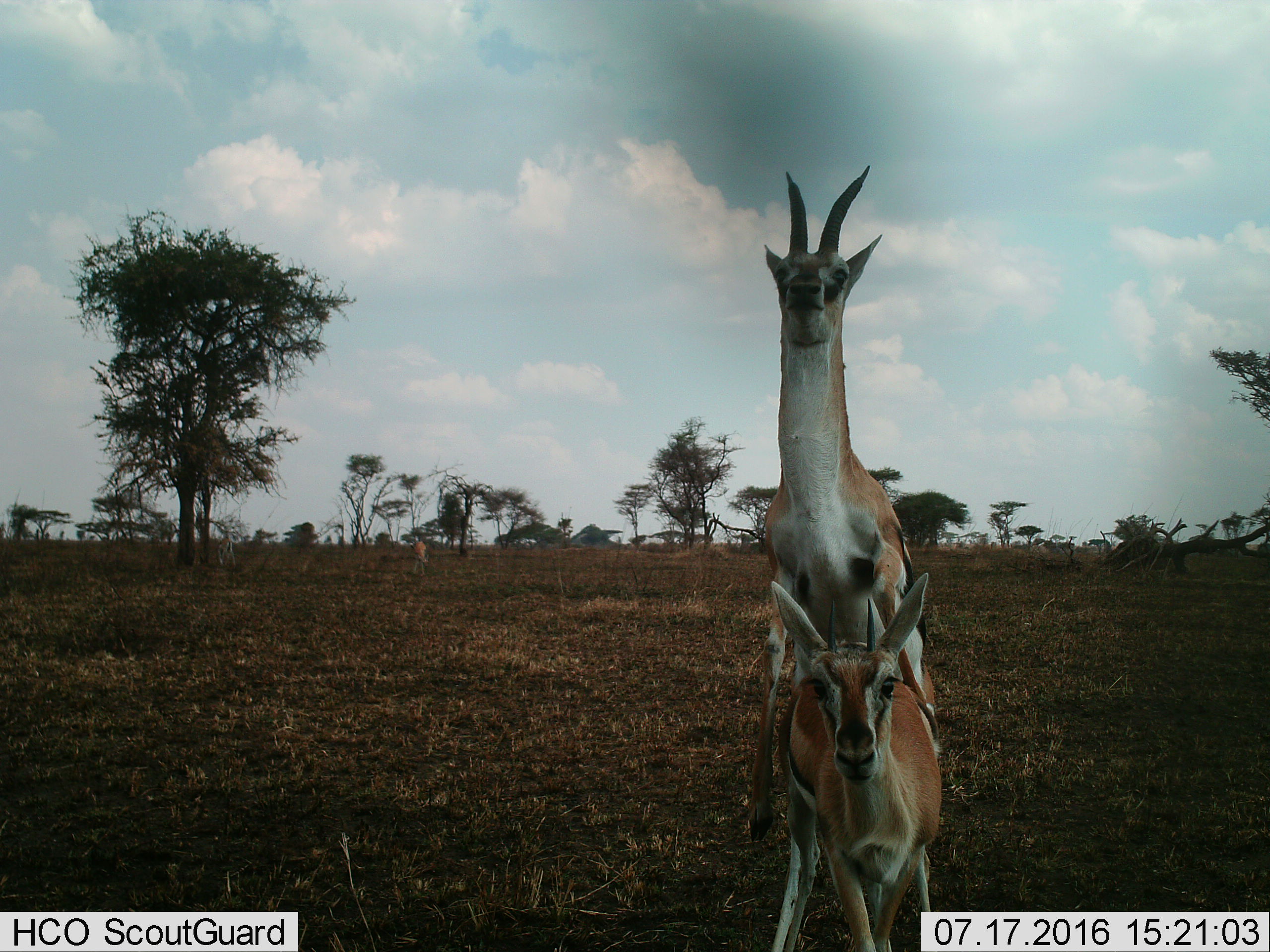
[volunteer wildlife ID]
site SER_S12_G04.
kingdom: Animalia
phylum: Chordata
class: Mammalia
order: Artiodactyla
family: Bovidae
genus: Eudorcas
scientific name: Eudorcas thomsonii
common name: thomson's gazelle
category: gazellethomsons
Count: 3.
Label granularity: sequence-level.